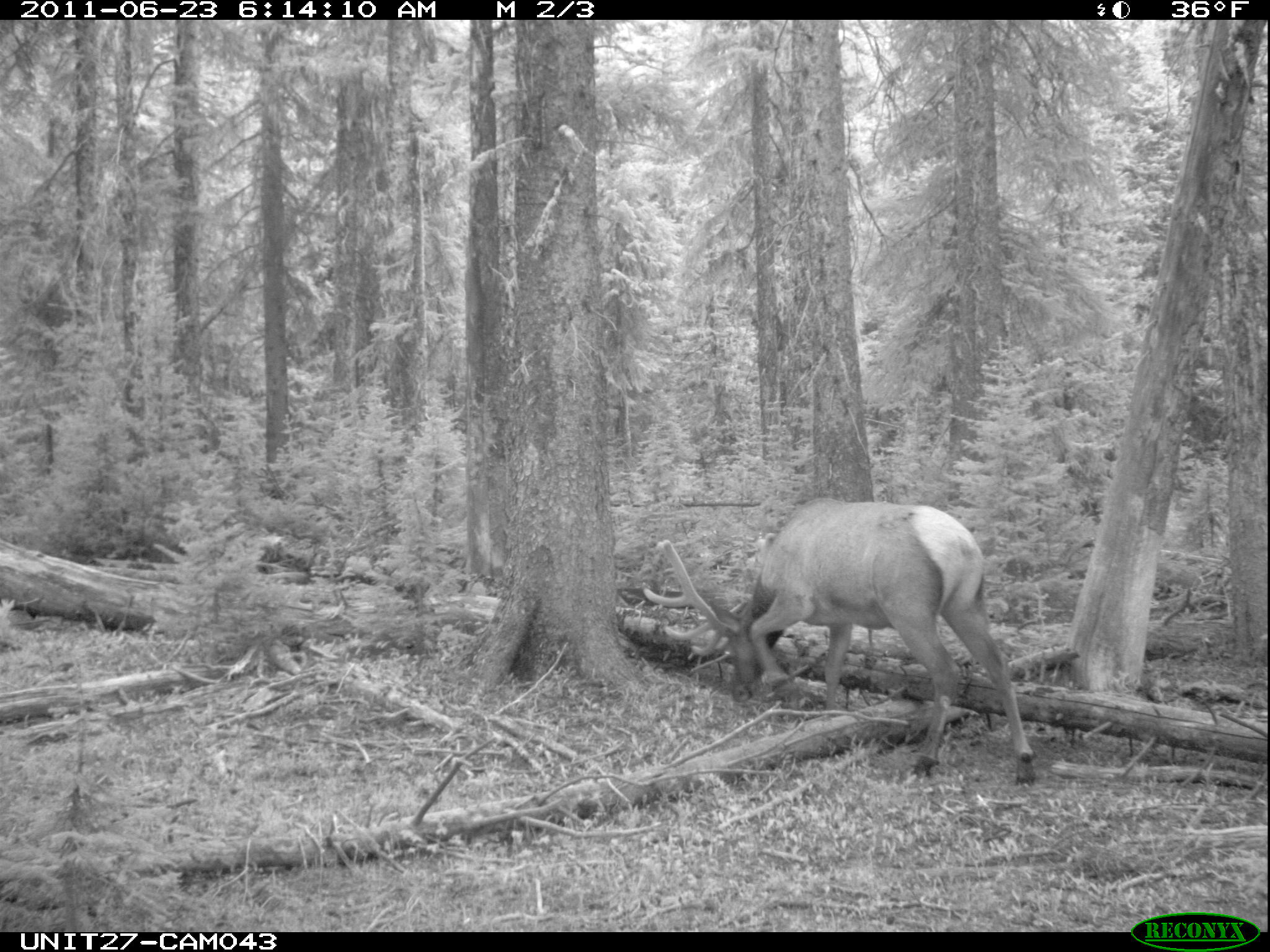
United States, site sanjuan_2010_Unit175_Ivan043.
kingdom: Animalia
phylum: Chordata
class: Mammalia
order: Artiodactyla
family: Cervidae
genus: Cervus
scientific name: Cervus elaphus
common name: red deer